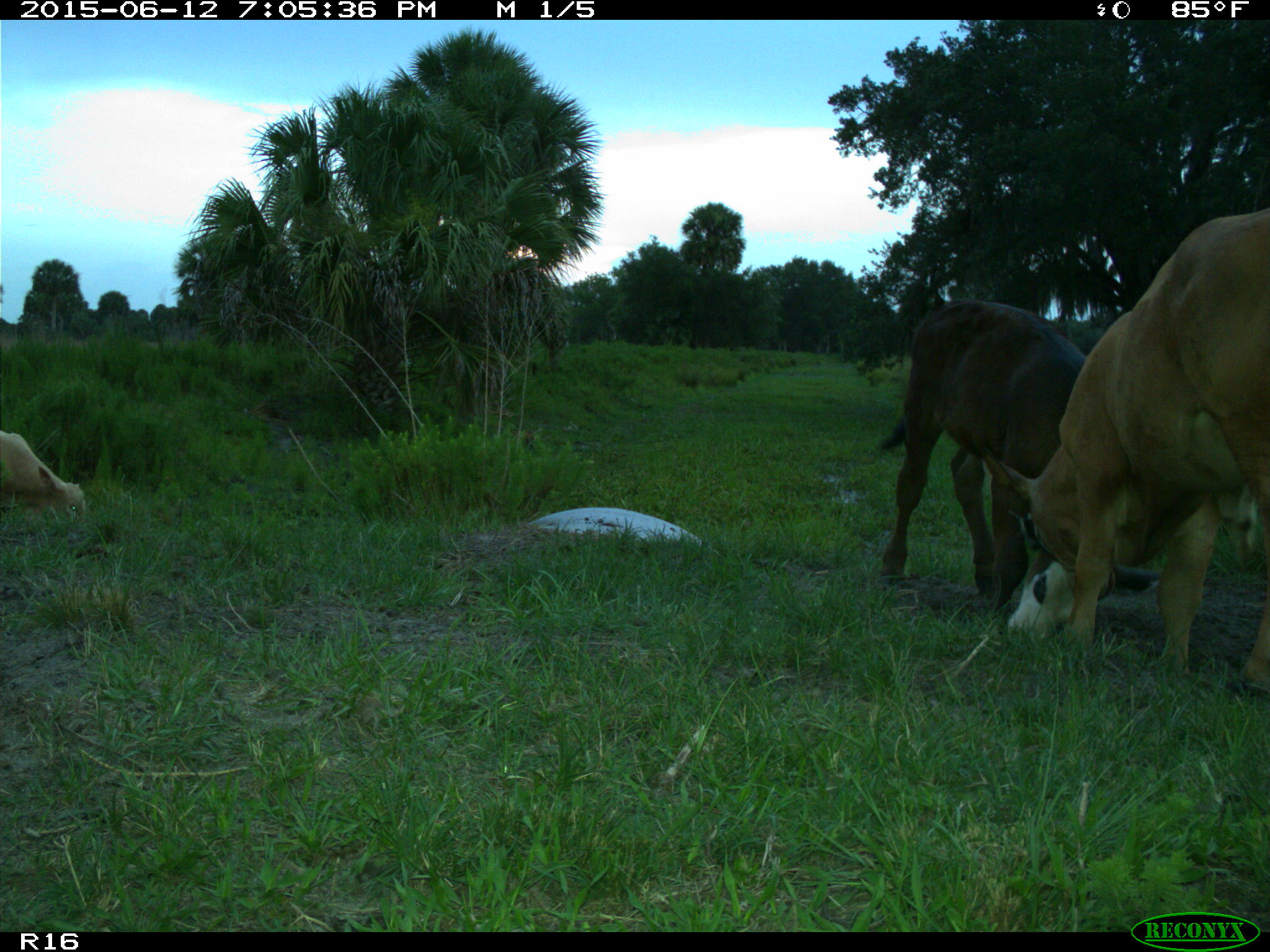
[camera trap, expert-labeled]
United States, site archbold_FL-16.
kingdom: Animalia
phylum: Chordata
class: Mammalia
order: Artiodactyla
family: Bovidae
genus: Bos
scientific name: Bos taurus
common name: domestic cow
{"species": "Bos taurus (domestic cow)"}